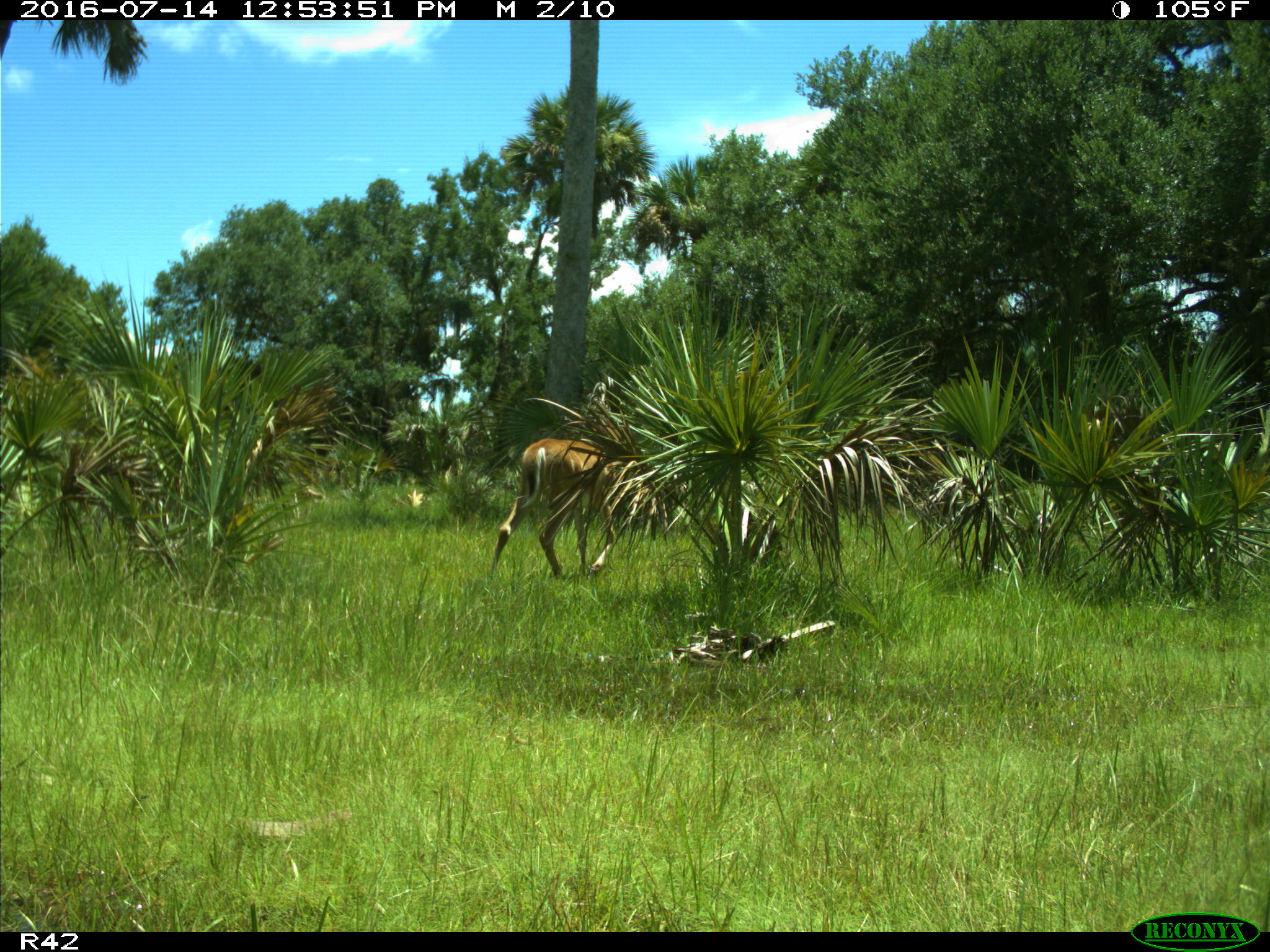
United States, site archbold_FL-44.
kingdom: Animalia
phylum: Chordata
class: Mammalia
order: Artiodactyla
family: Cervidae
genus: Odocoileus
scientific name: Odocoileus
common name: deer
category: unidentified deer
Unidentified deer (deer) (Odocoileus).